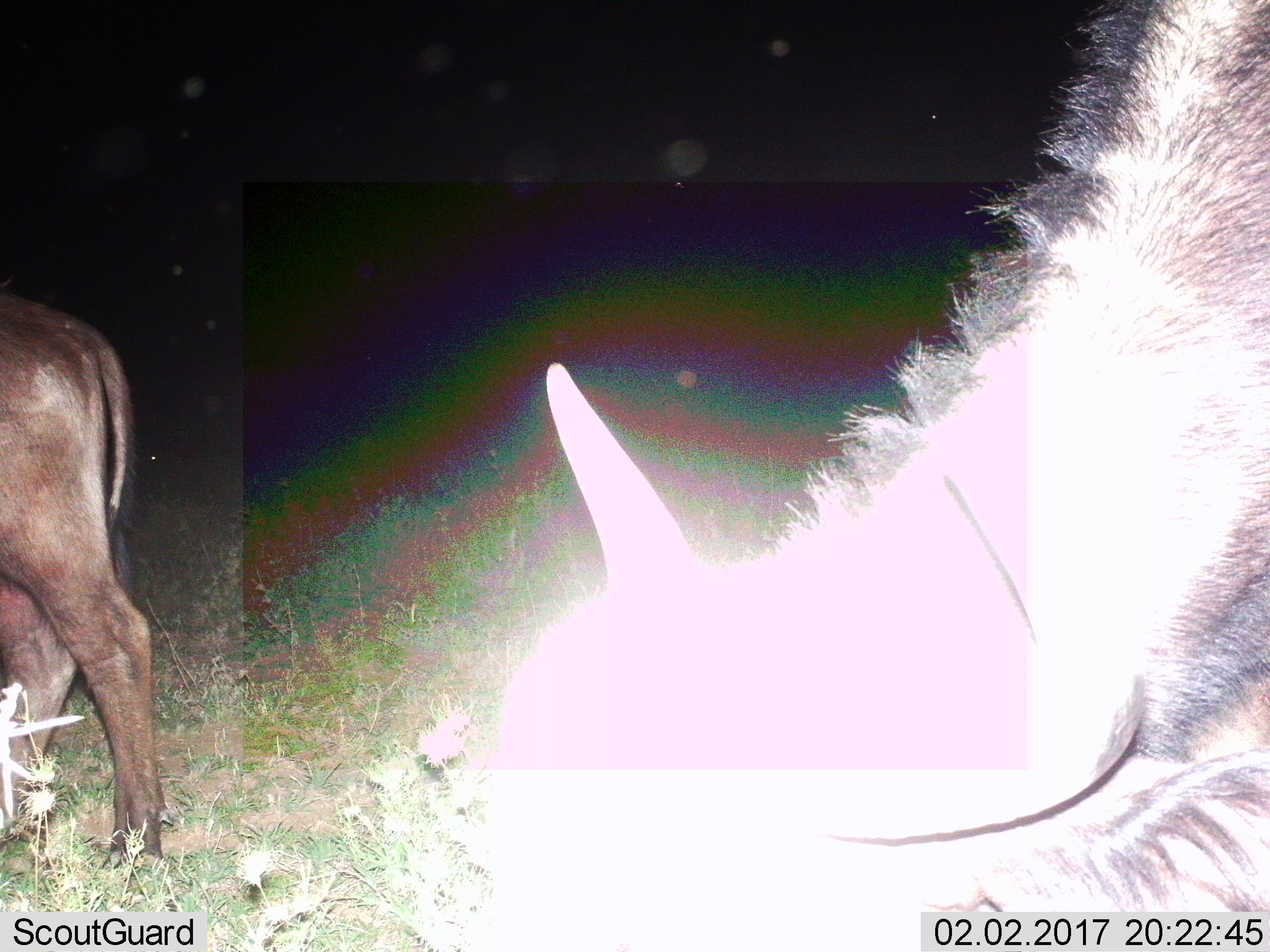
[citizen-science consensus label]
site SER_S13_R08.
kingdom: Animalia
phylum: Chordata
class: Mammalia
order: Artiodactyla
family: Bovidae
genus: Connochaetes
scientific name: Connochaetes taurinus taurinus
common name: blue wildebeest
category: wildebeestblue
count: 2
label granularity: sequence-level